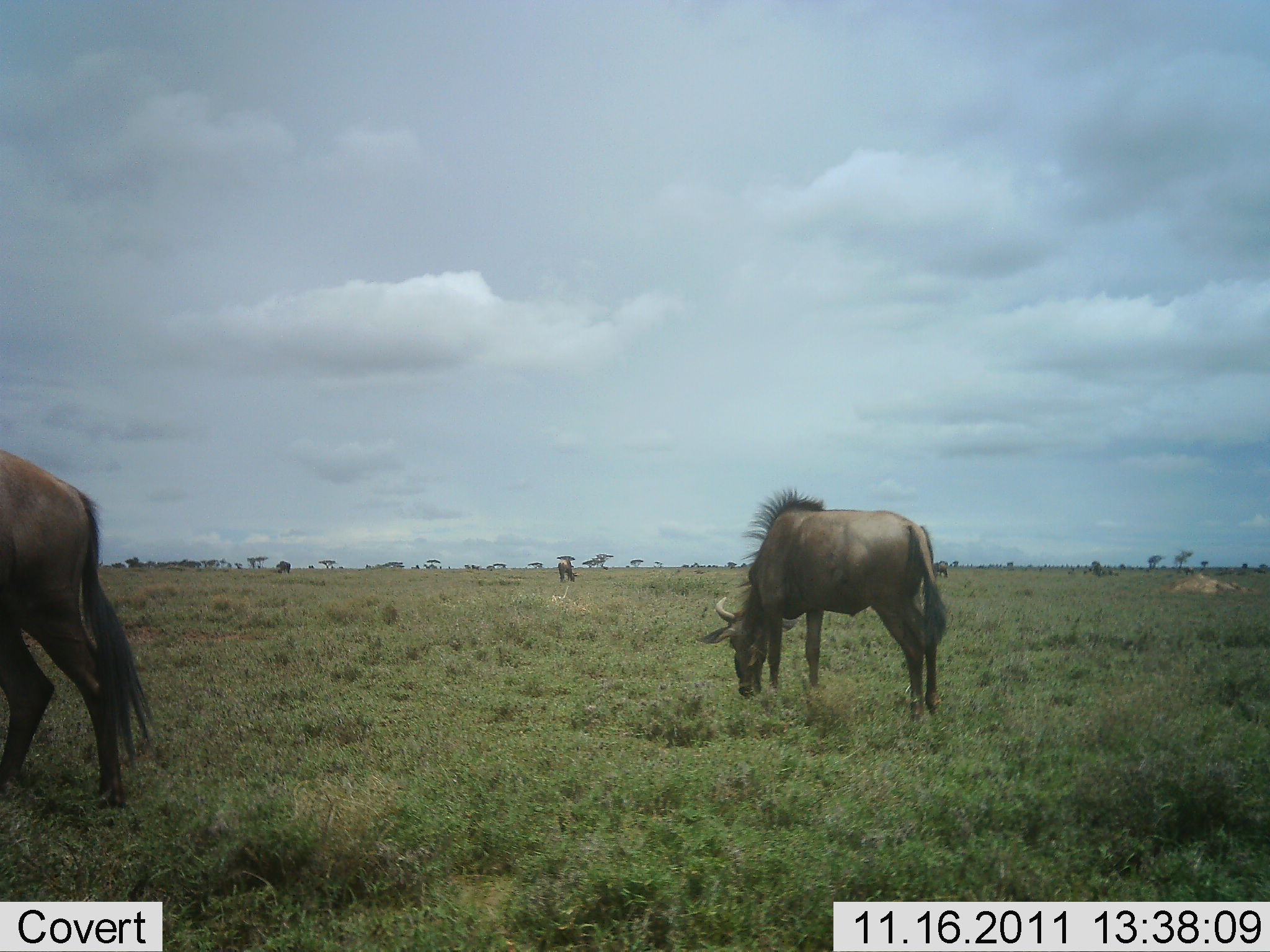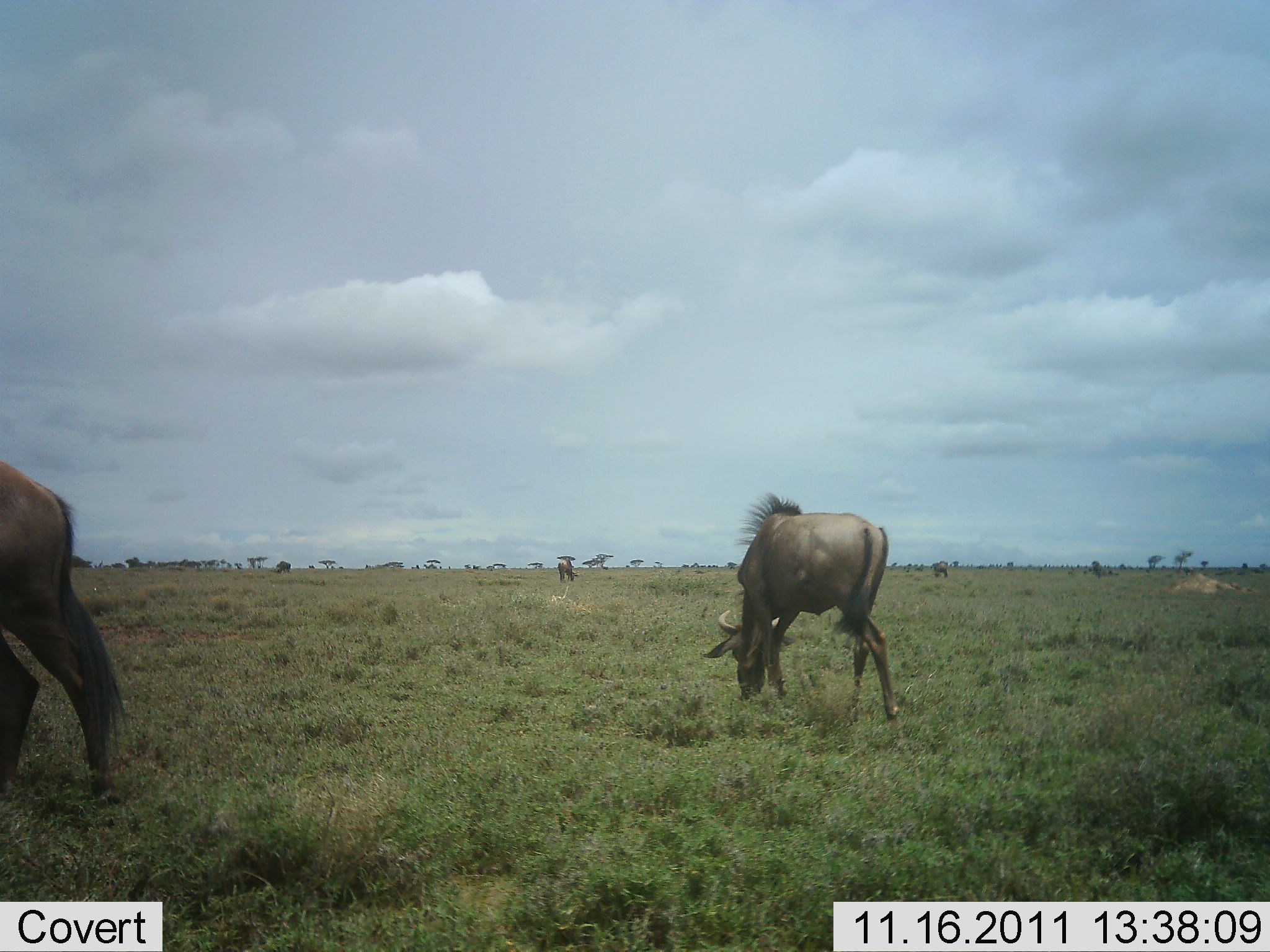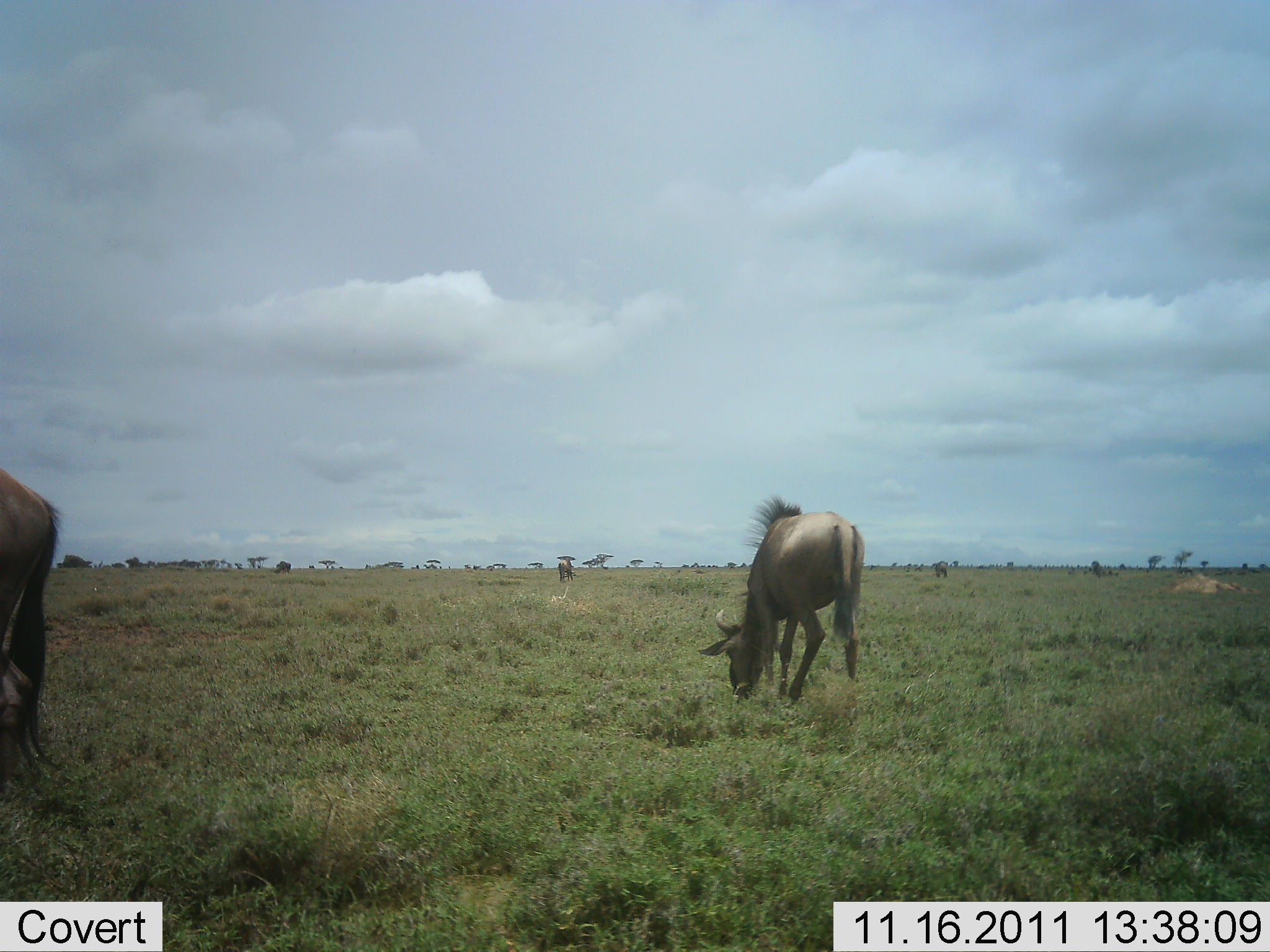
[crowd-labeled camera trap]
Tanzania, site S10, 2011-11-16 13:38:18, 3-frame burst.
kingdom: Animalia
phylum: Chordata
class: Mammalia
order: Artiodactyla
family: Bovidae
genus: Connochaetes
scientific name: Connochaetes taurinus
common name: blue wildebeest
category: wildebeest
Wildebeest (blue wildebeest) (Connochaetes taurinus), count 3. Behavior (volunteer vote fractions): standing 36%, resting 0%, moving 14%, interacting 0%. Young present (vote fraction): 0%. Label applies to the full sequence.